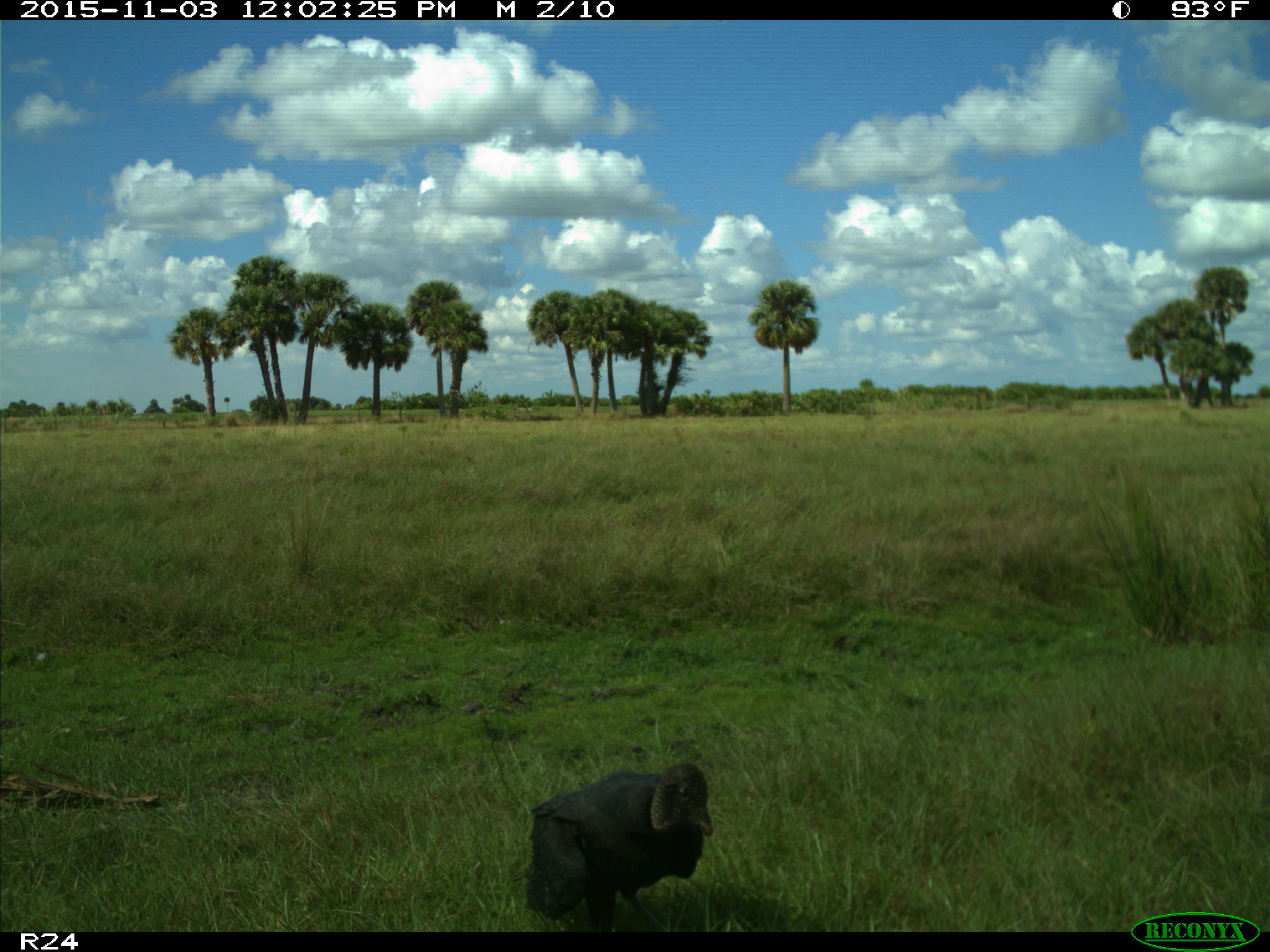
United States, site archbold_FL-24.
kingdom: Animalia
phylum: Chordata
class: Aves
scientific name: Aves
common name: birds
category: unidentified bird